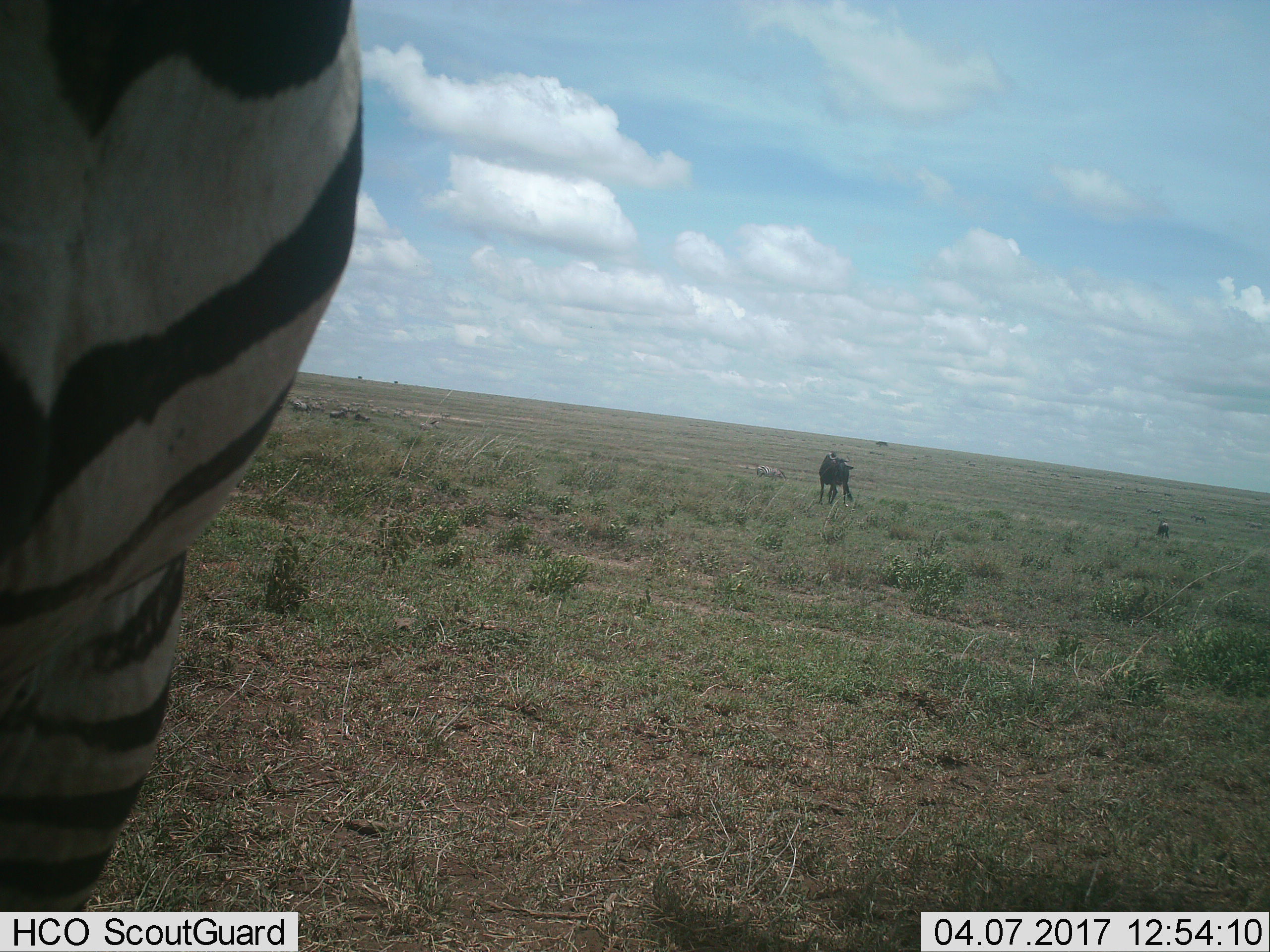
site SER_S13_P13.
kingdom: Animalia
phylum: Chordata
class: Mammalia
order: Artiodactyla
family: Bovidae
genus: Connochaetes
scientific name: Connochaetes taurinus taurinus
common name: blue wildebeest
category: wildebeestblue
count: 1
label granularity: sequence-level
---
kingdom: Animalia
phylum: Chordata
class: Mammalia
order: Perissodactyla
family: Equidae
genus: Equus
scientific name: Equus quagga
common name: plains zebra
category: zebraplains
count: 3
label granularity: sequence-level